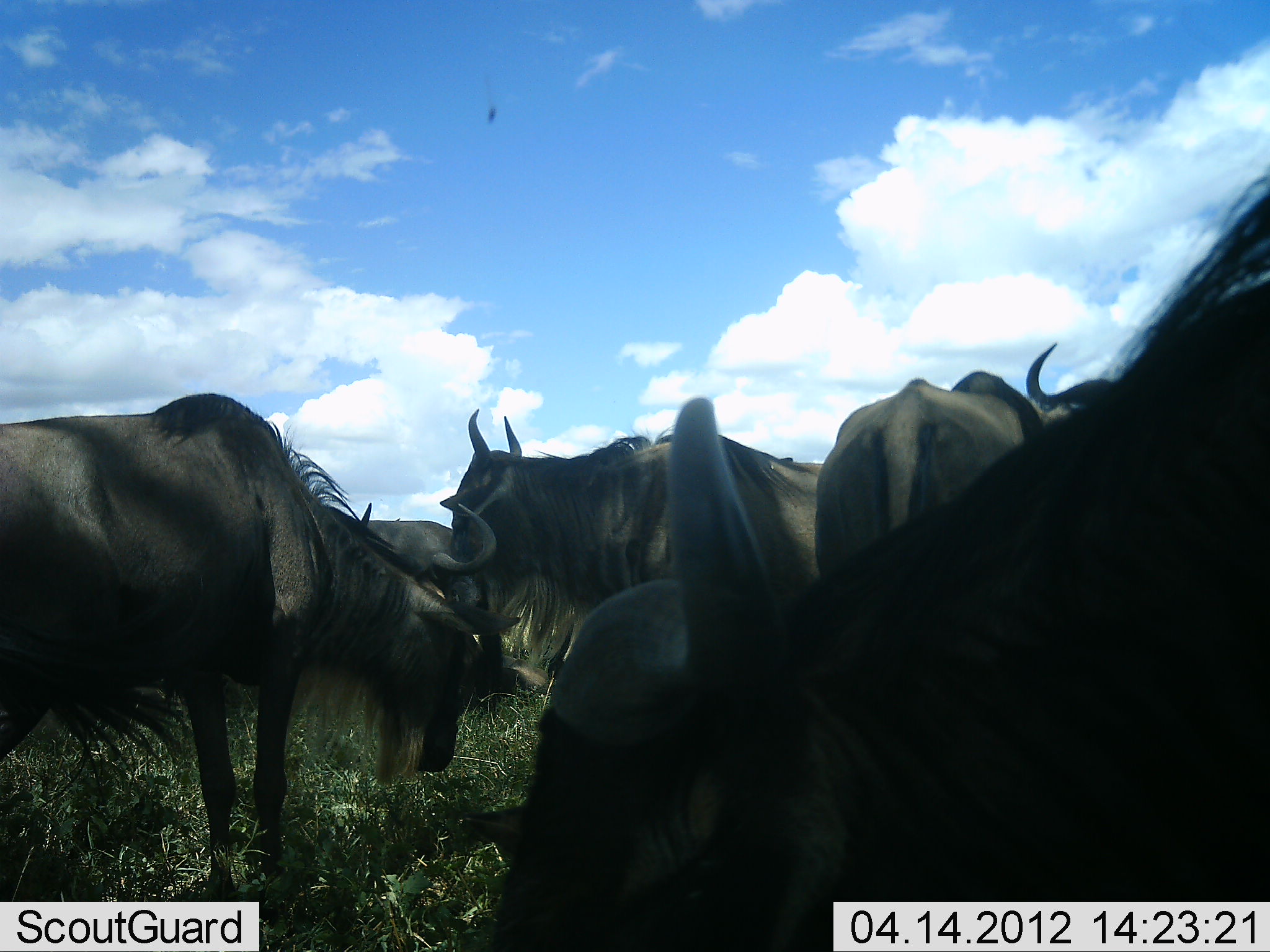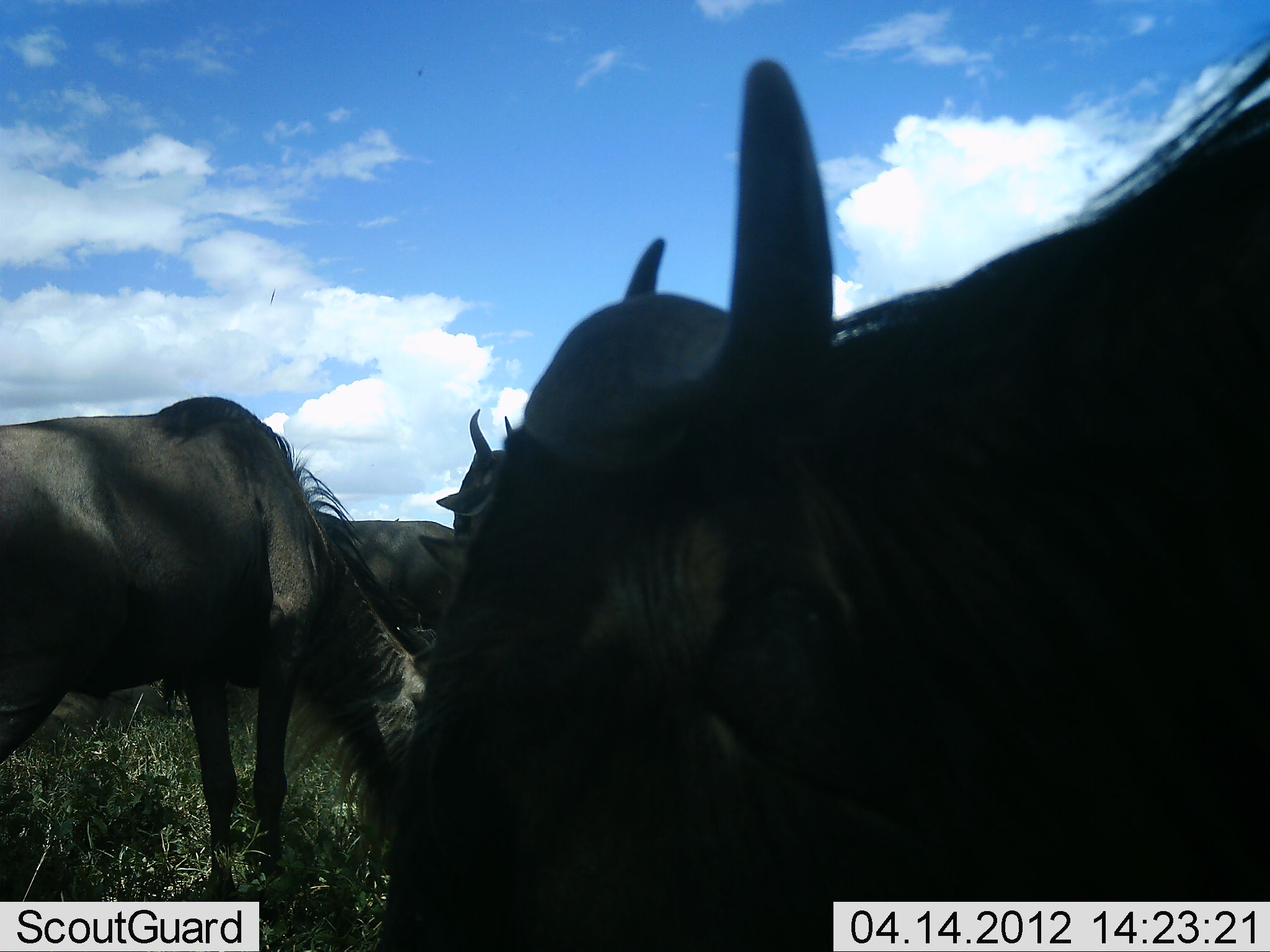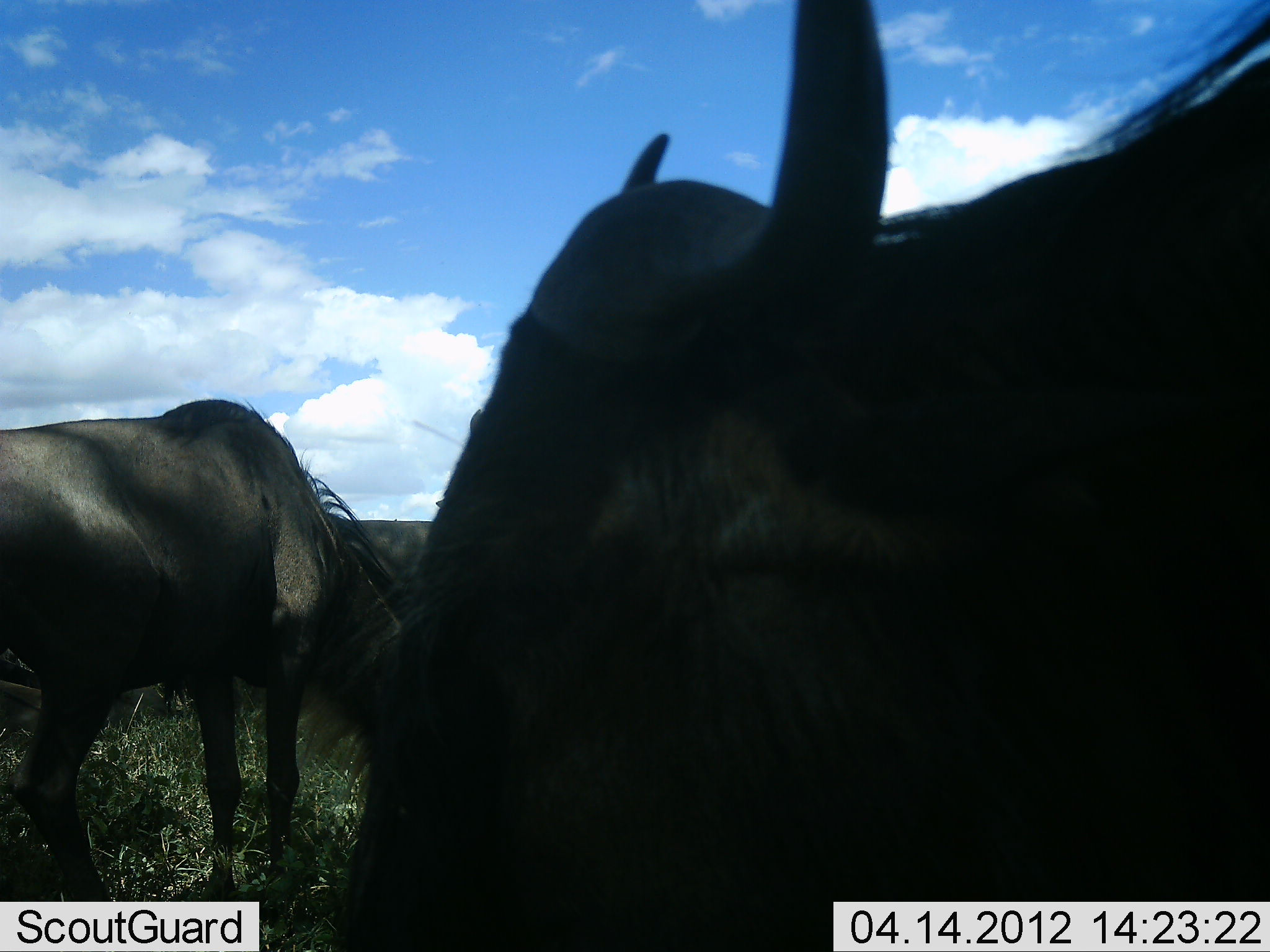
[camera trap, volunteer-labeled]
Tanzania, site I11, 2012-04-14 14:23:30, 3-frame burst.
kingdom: Animalia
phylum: Chordata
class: Mammalia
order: Artiodactyla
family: Bovidae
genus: Connochaetes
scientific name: Connochaetes taurinus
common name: blue wildebeest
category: wildebeest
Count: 5.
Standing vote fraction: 88%.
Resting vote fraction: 6%.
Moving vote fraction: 0%.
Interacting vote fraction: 0%.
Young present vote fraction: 0%.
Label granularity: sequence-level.